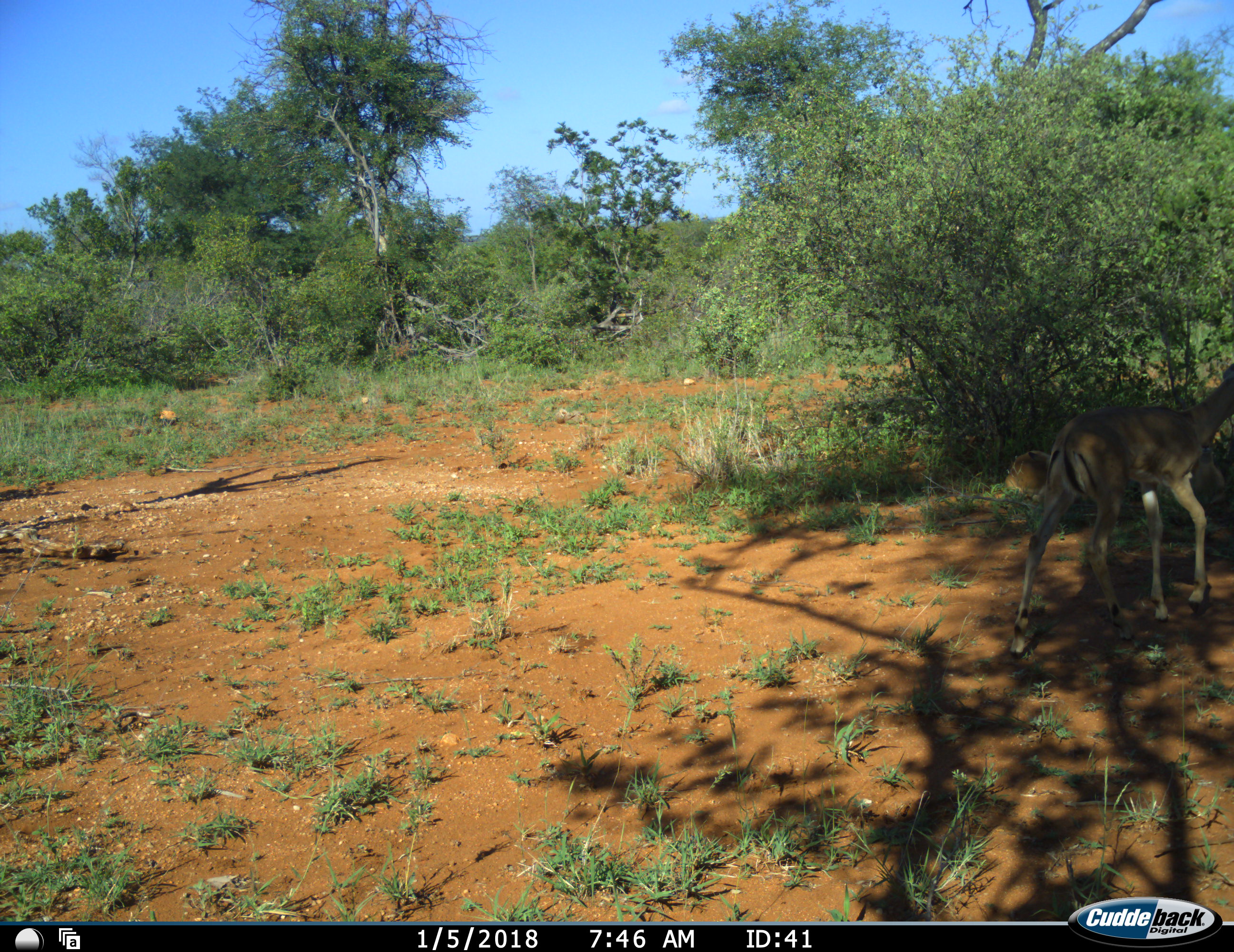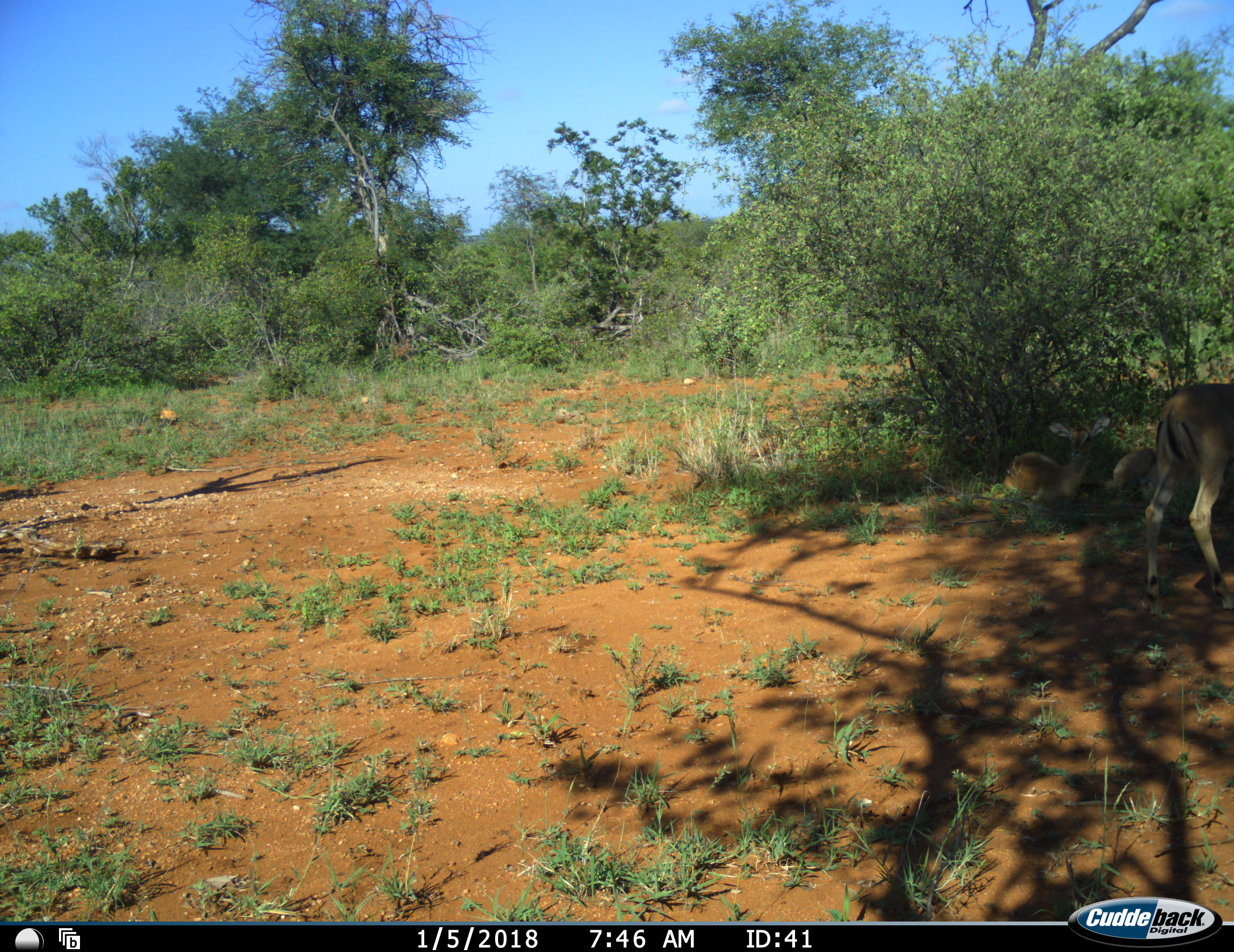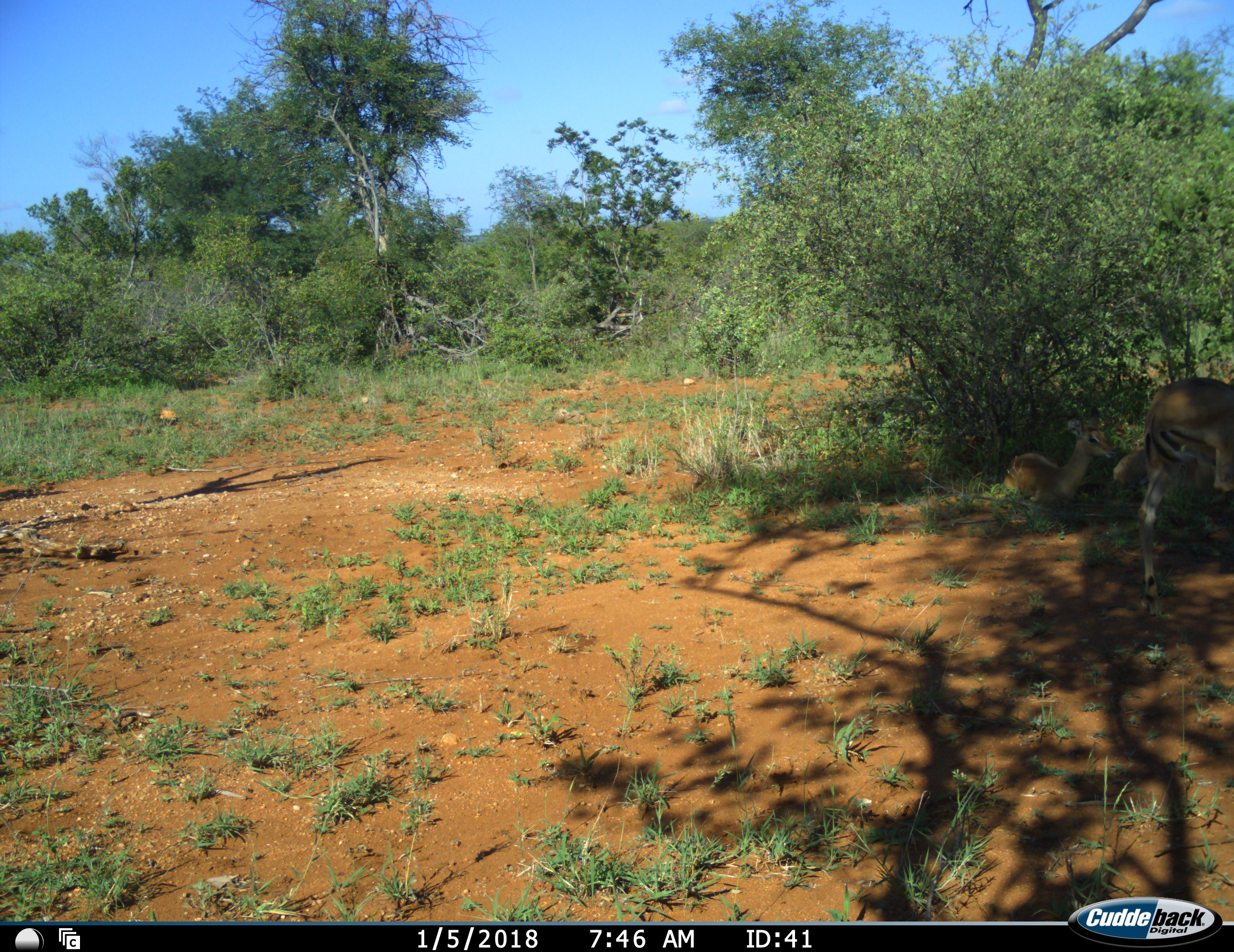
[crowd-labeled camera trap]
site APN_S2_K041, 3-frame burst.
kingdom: Animalia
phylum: Chordata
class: Mammalia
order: Artiodactyla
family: Bovidae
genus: Aepyceros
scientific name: Aepyceros melampus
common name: impala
Impala (Aepyceros melampus), count 3. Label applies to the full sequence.